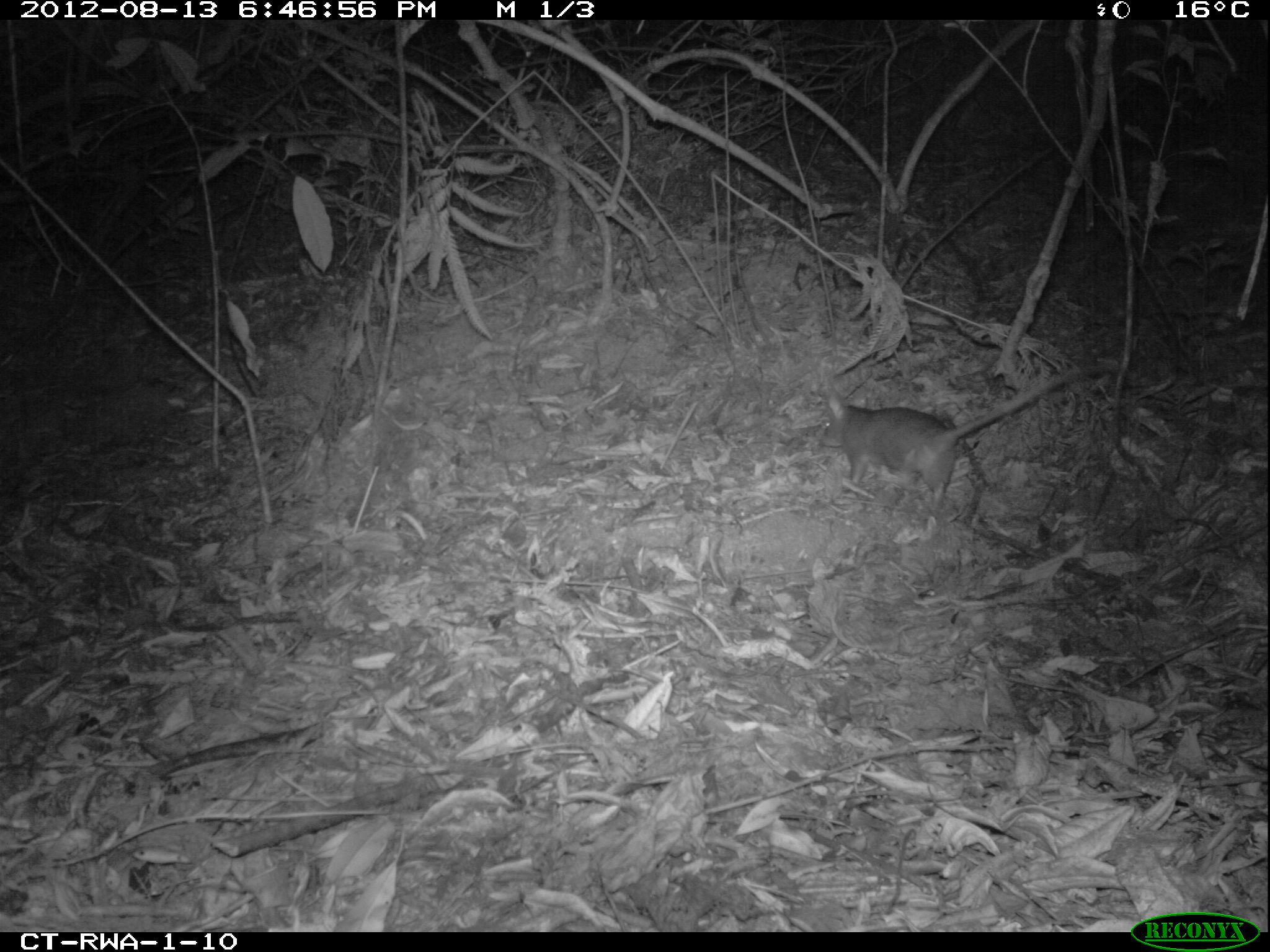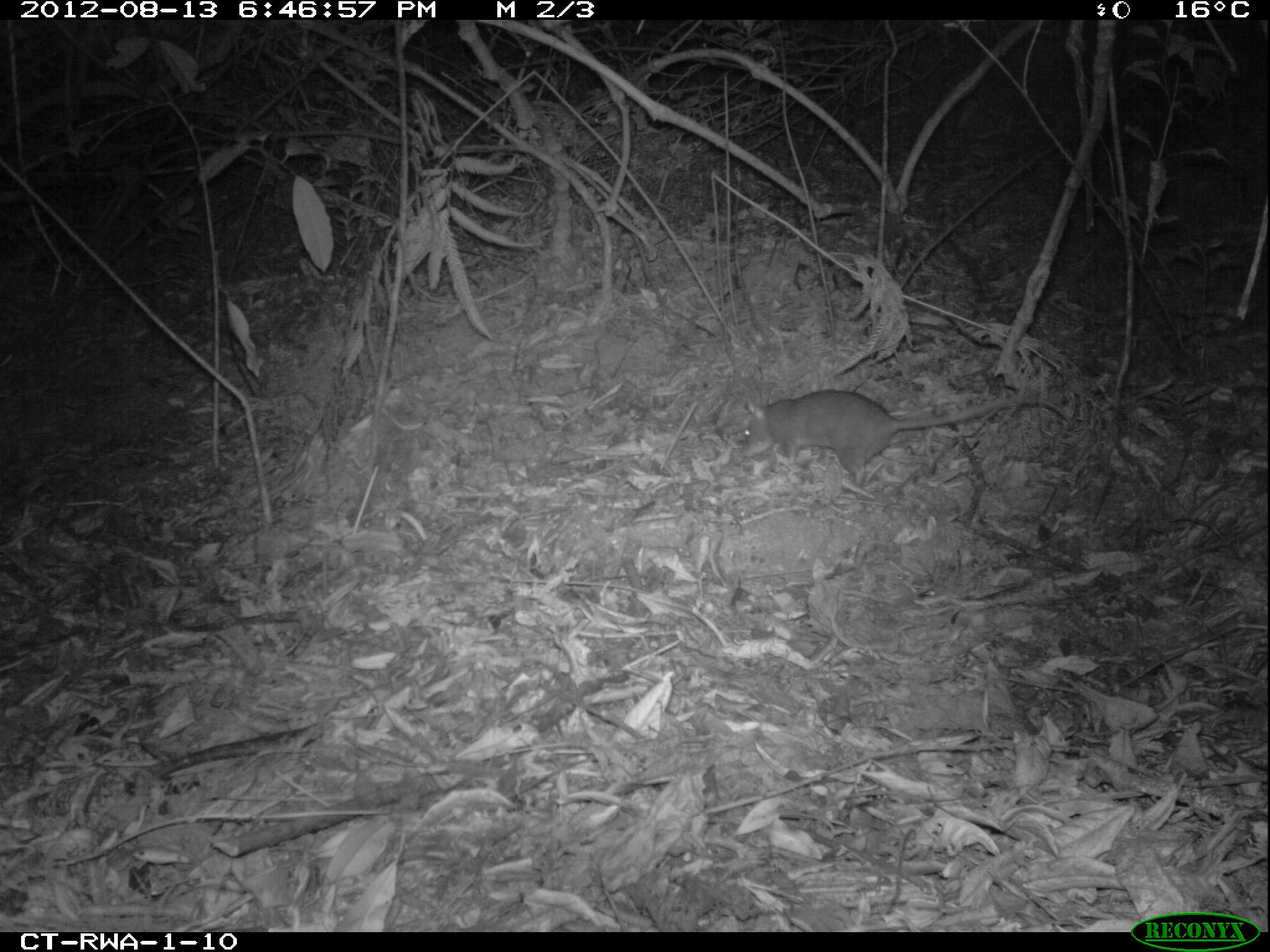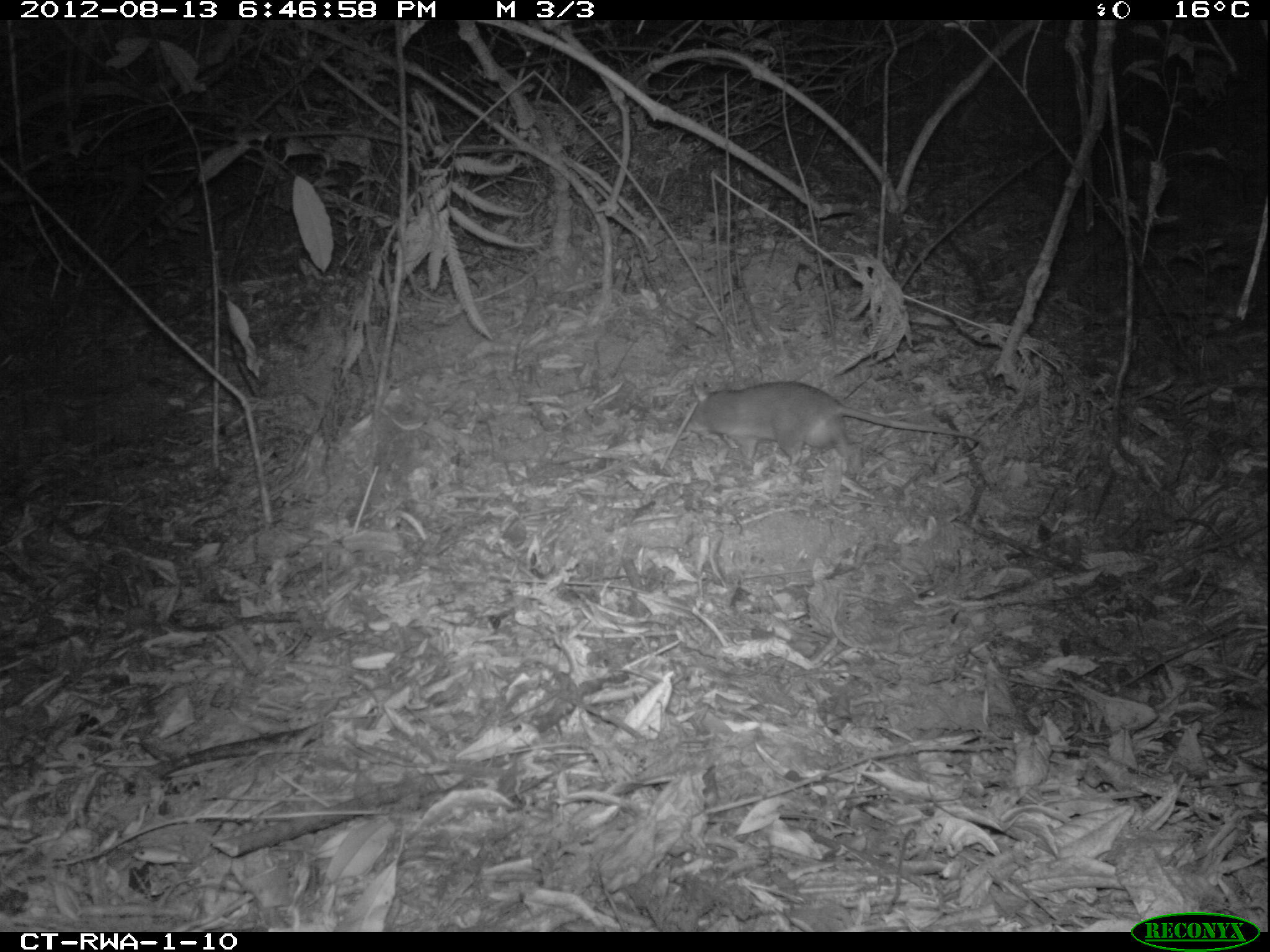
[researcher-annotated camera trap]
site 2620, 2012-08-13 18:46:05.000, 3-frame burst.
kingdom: Animalia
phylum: Chordata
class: Mammalia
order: Rodentia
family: Nesomyidae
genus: Cricetomys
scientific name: Cricetomys gambianus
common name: african giant pouched rat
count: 1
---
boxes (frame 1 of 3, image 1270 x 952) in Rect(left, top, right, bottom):
cricetomys gambianus: Rect(815, 362, 1121, 509)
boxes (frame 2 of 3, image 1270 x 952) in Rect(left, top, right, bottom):
cricetomys gambianus: Rect(740, 389, 1074, 484)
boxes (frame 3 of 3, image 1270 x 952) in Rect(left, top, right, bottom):
cricetomys gambianus: Rect(673, 381, 982, 470)